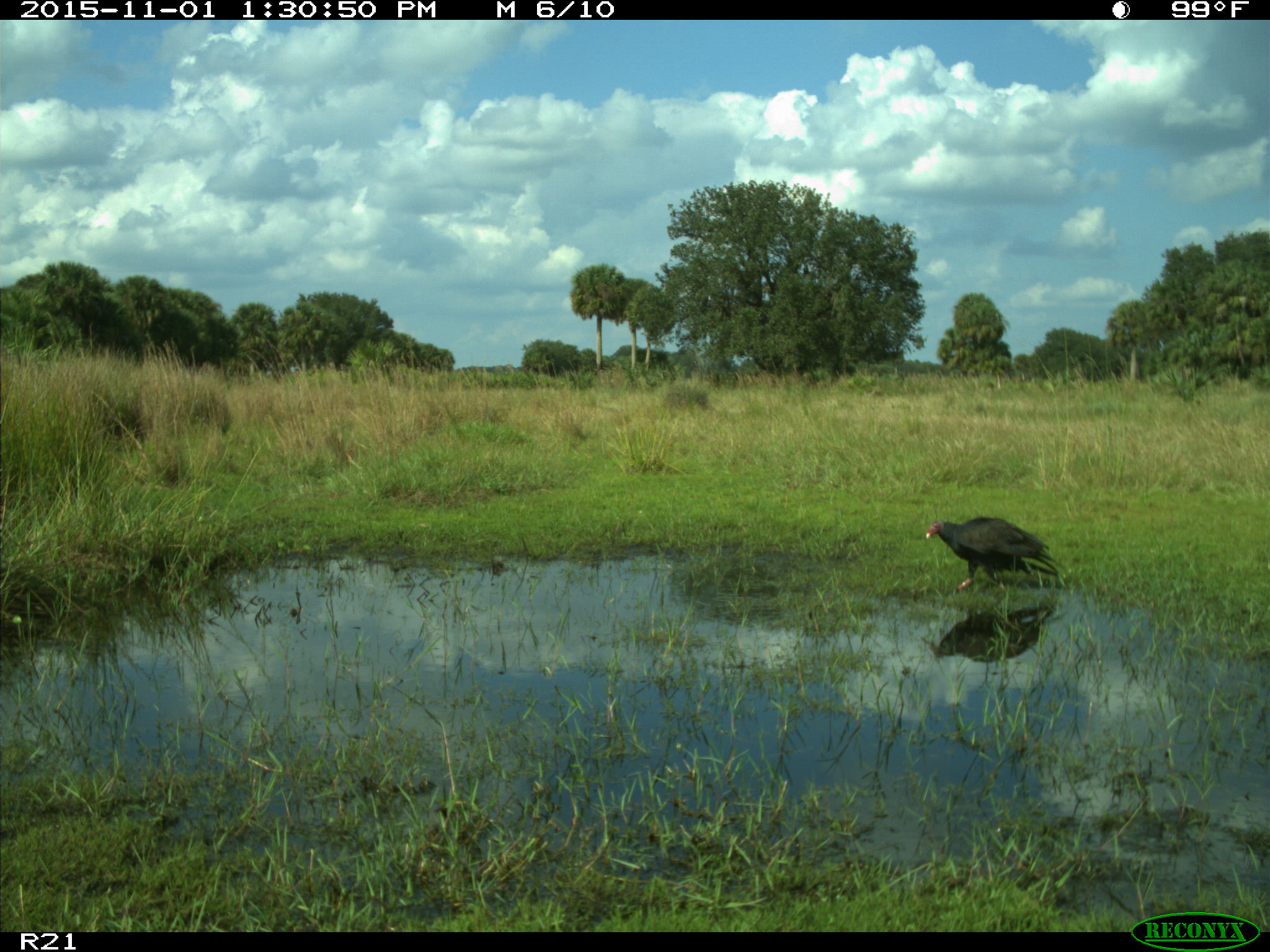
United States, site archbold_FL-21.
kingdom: Animalia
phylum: Chordata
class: Aves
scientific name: Aves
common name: birds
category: unidentified bird